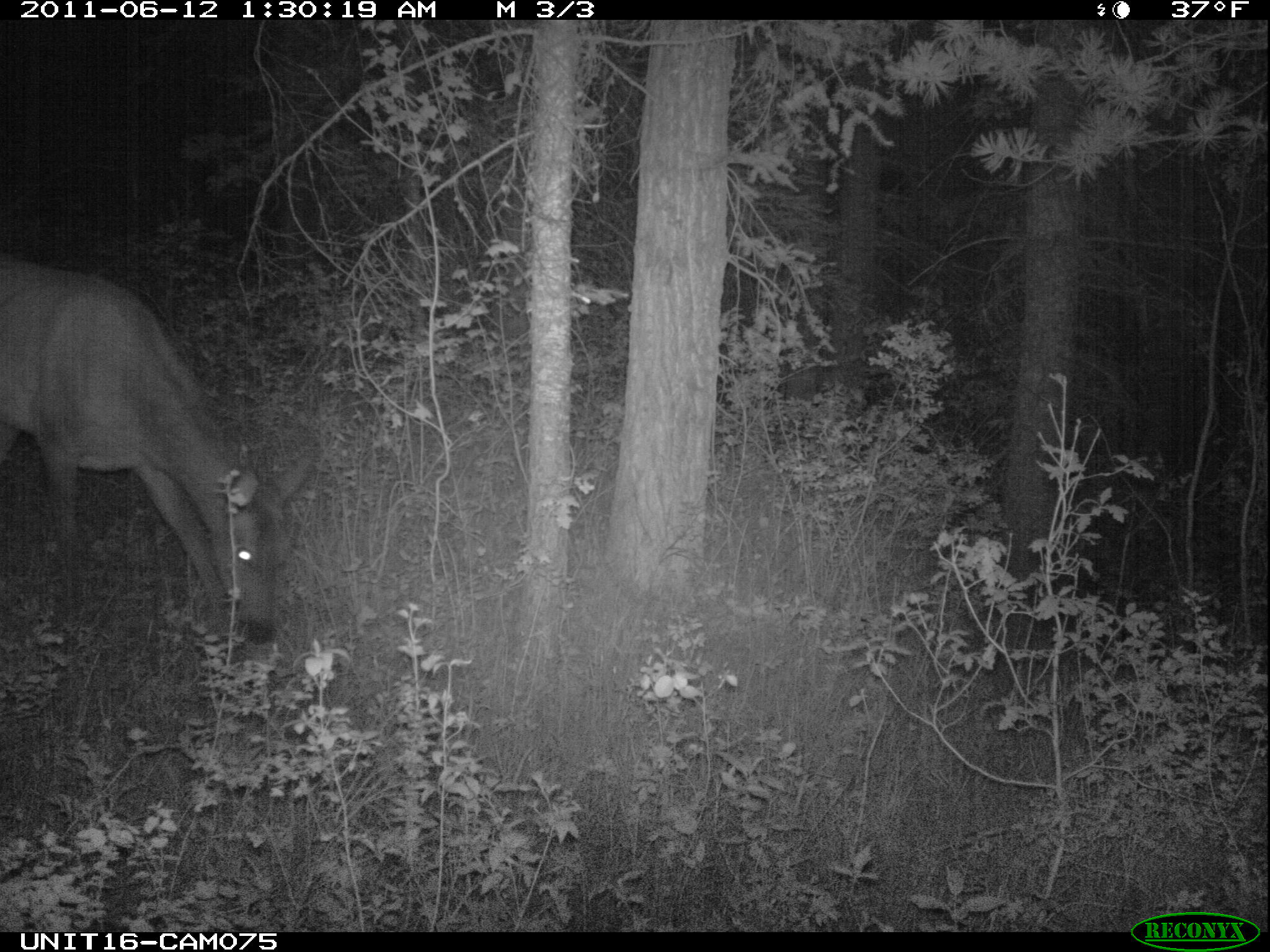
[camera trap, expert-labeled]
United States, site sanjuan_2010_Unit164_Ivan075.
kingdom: Animalia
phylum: Chordata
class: Mammalia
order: Artiodactyla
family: Cervidae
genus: Cervus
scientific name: Cervus elaphus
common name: red deer